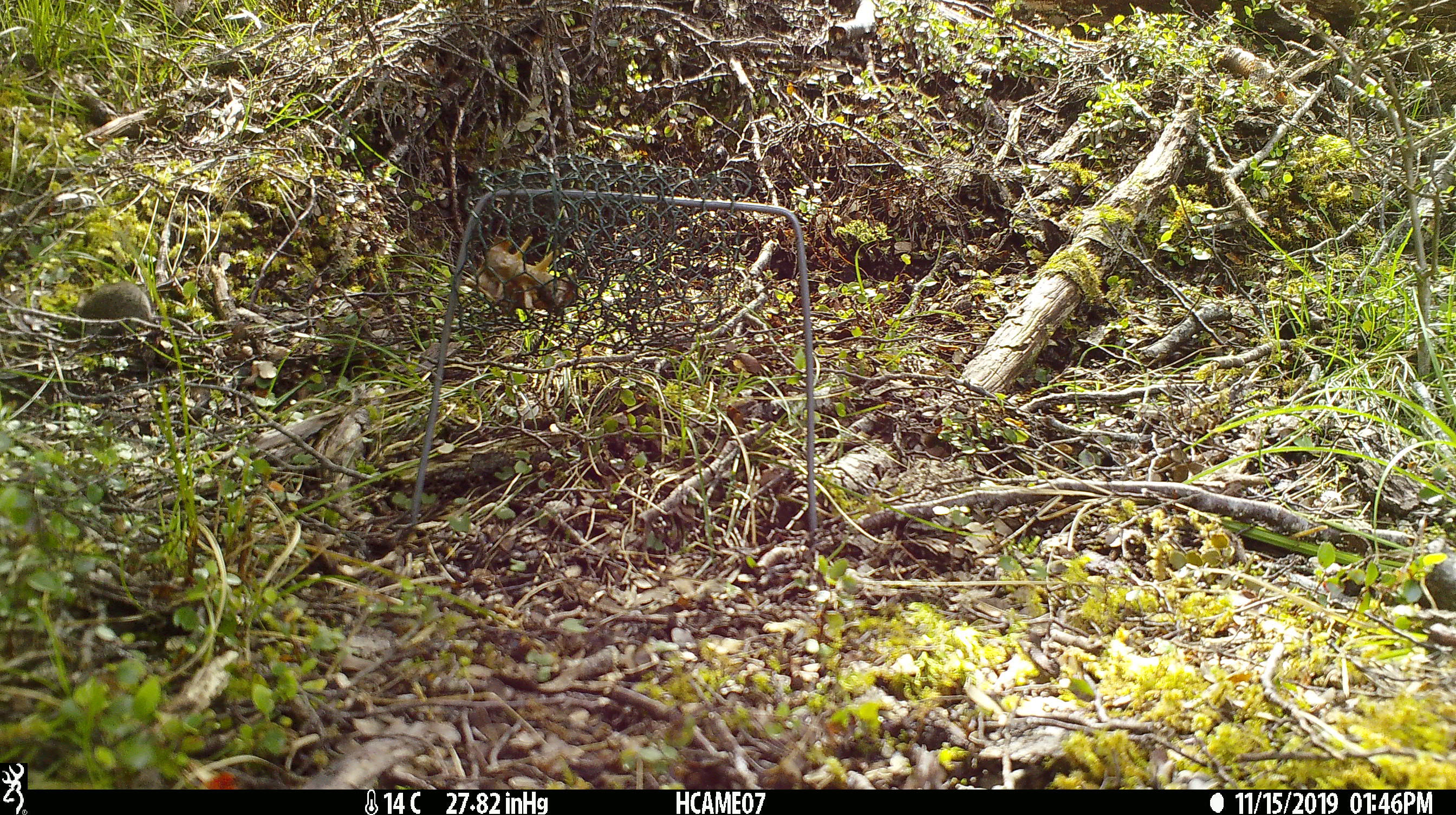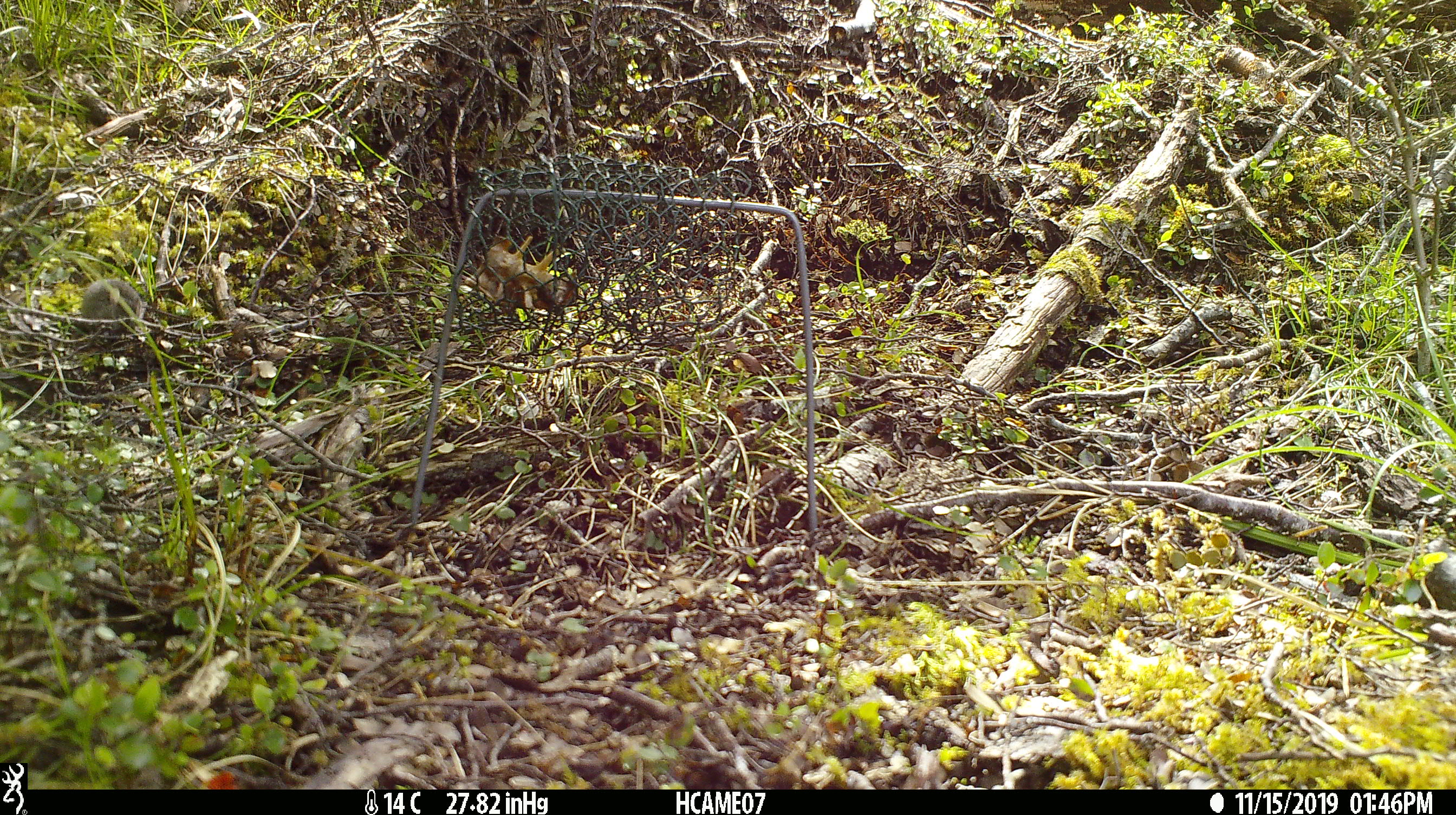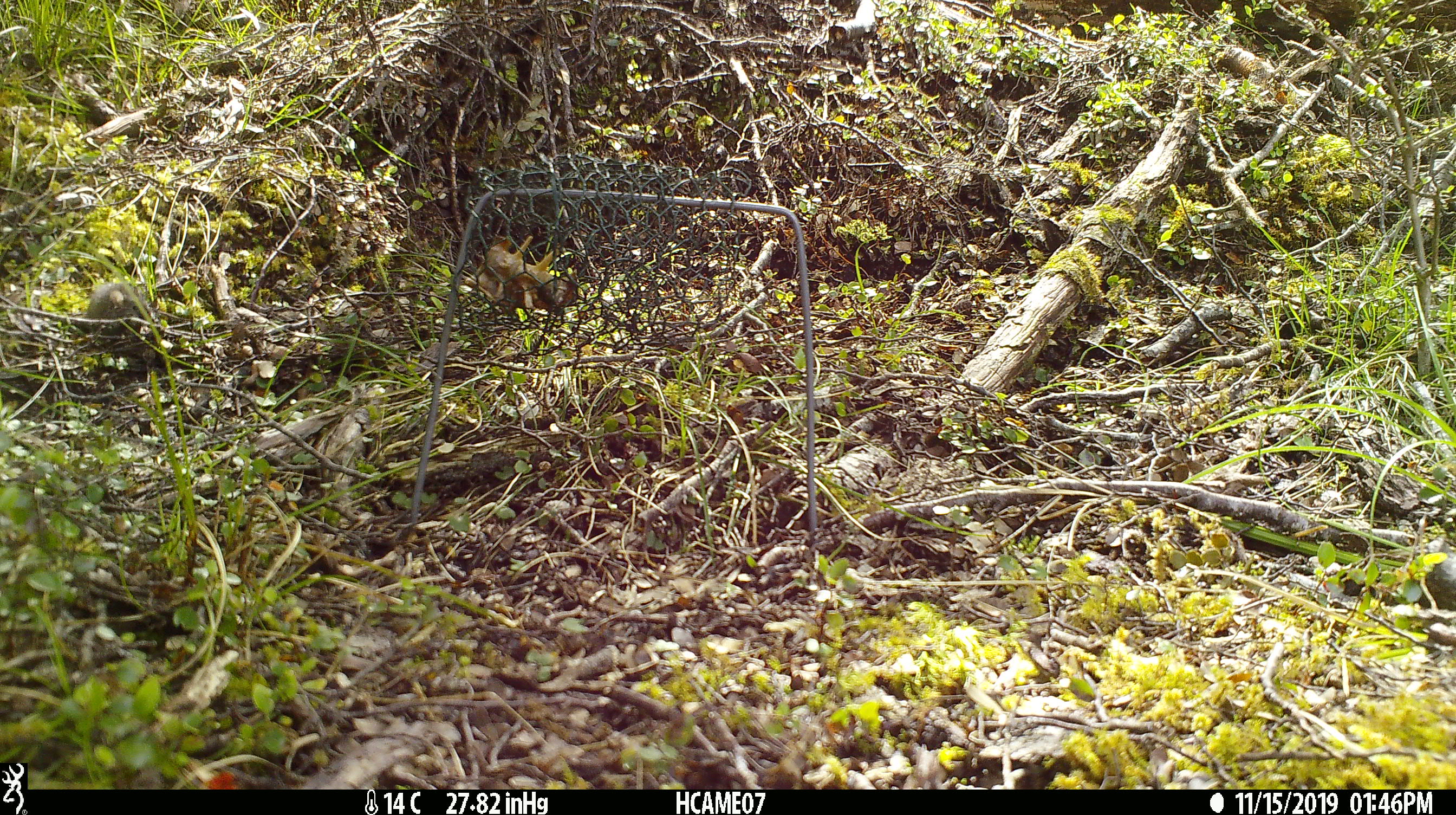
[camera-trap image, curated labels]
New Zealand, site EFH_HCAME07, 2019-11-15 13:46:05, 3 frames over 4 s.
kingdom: Animalia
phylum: Chordata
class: Mammalia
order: Rodentia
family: Muridae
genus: Mus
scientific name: Mus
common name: mouse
Mouse (Mus).